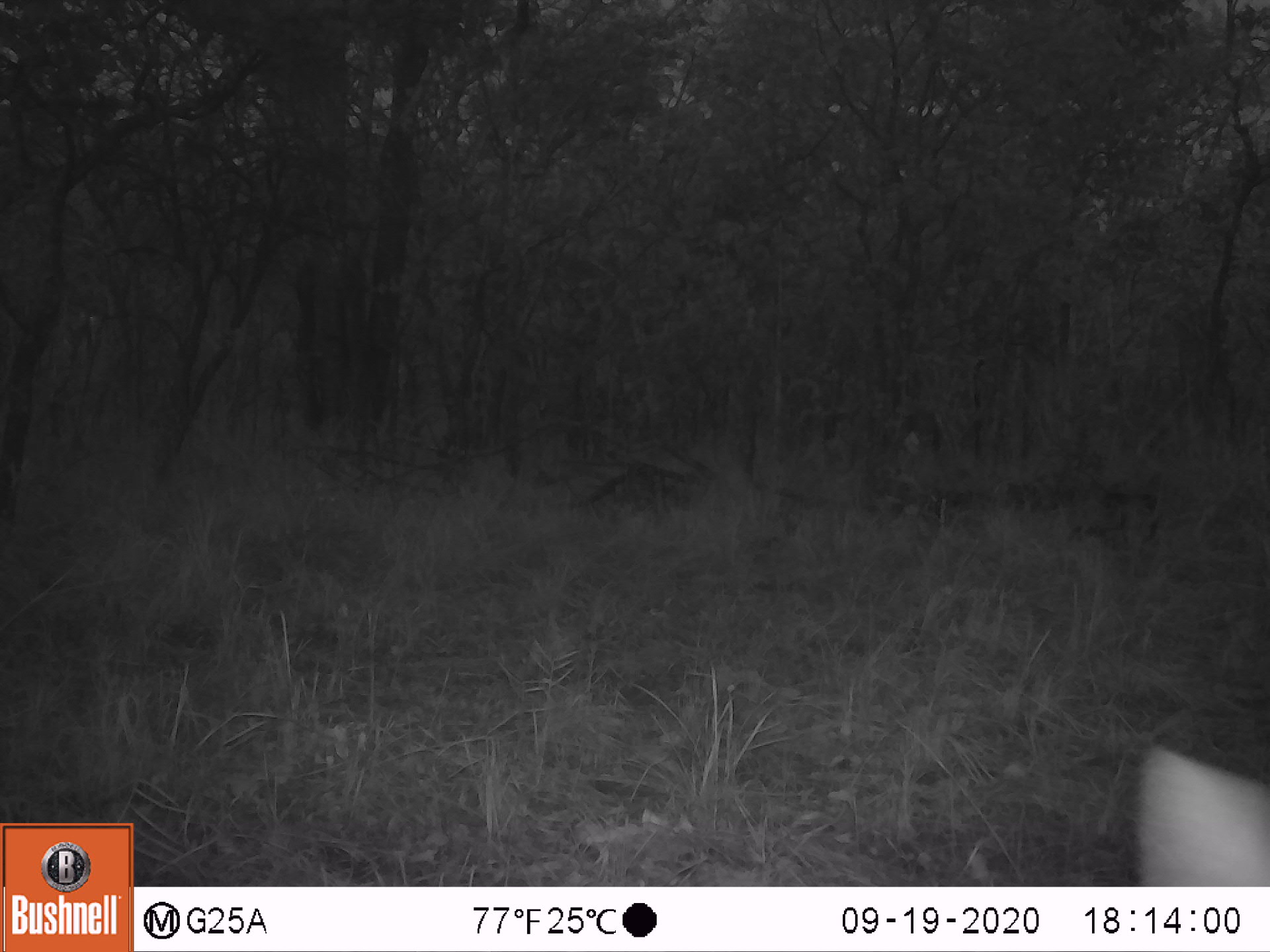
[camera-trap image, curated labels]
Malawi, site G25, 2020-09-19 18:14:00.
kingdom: Animalia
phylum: Chordata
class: Mammalia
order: Artiodactyla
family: Bovidae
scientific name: Antilopinae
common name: small antelope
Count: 1.